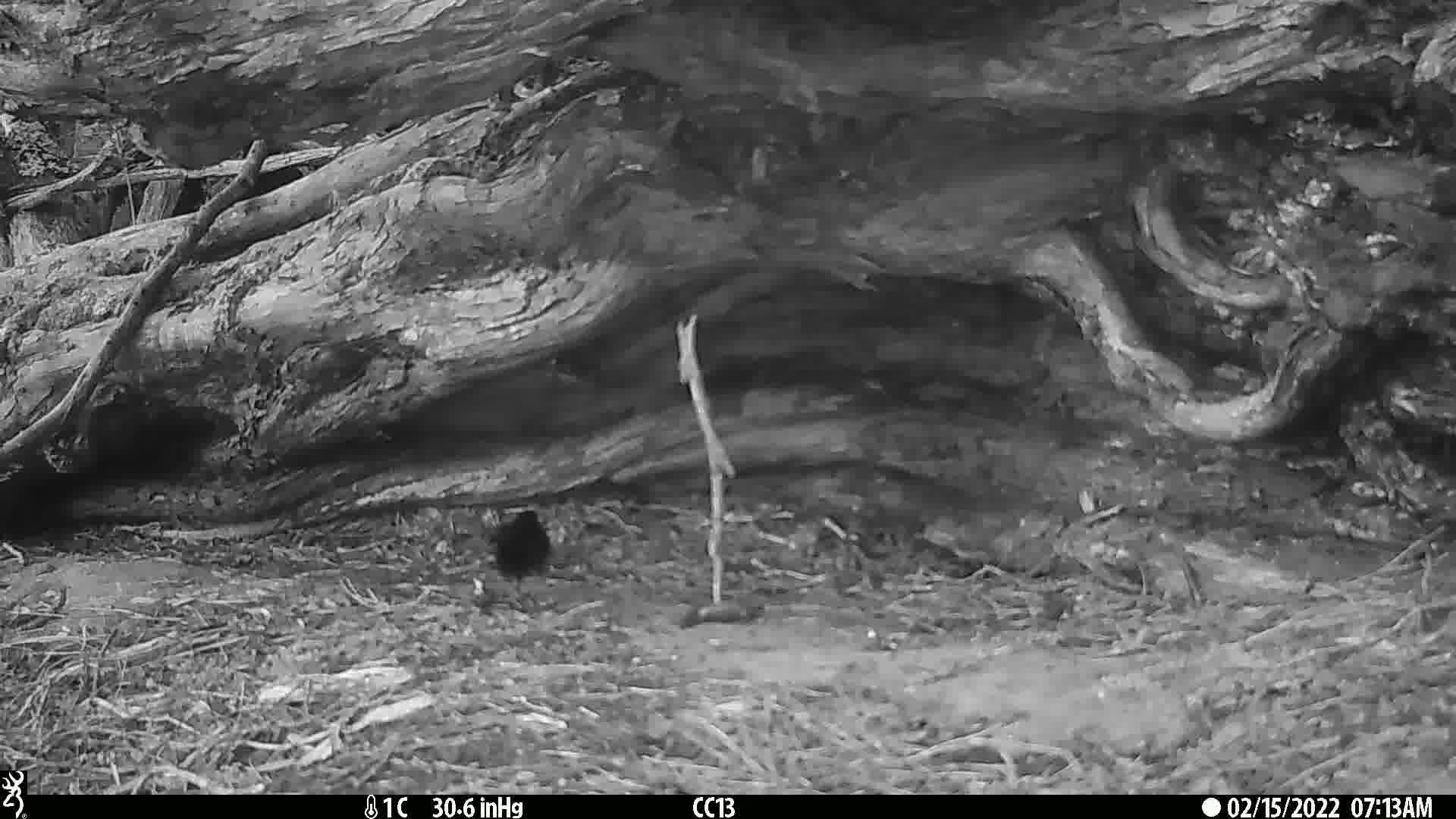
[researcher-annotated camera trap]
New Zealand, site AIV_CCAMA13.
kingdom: Animalia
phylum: Chordata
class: Aves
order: Passeriformes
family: Turdidae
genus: Turdus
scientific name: Turdus merula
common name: eurasian blackbird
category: blackbird